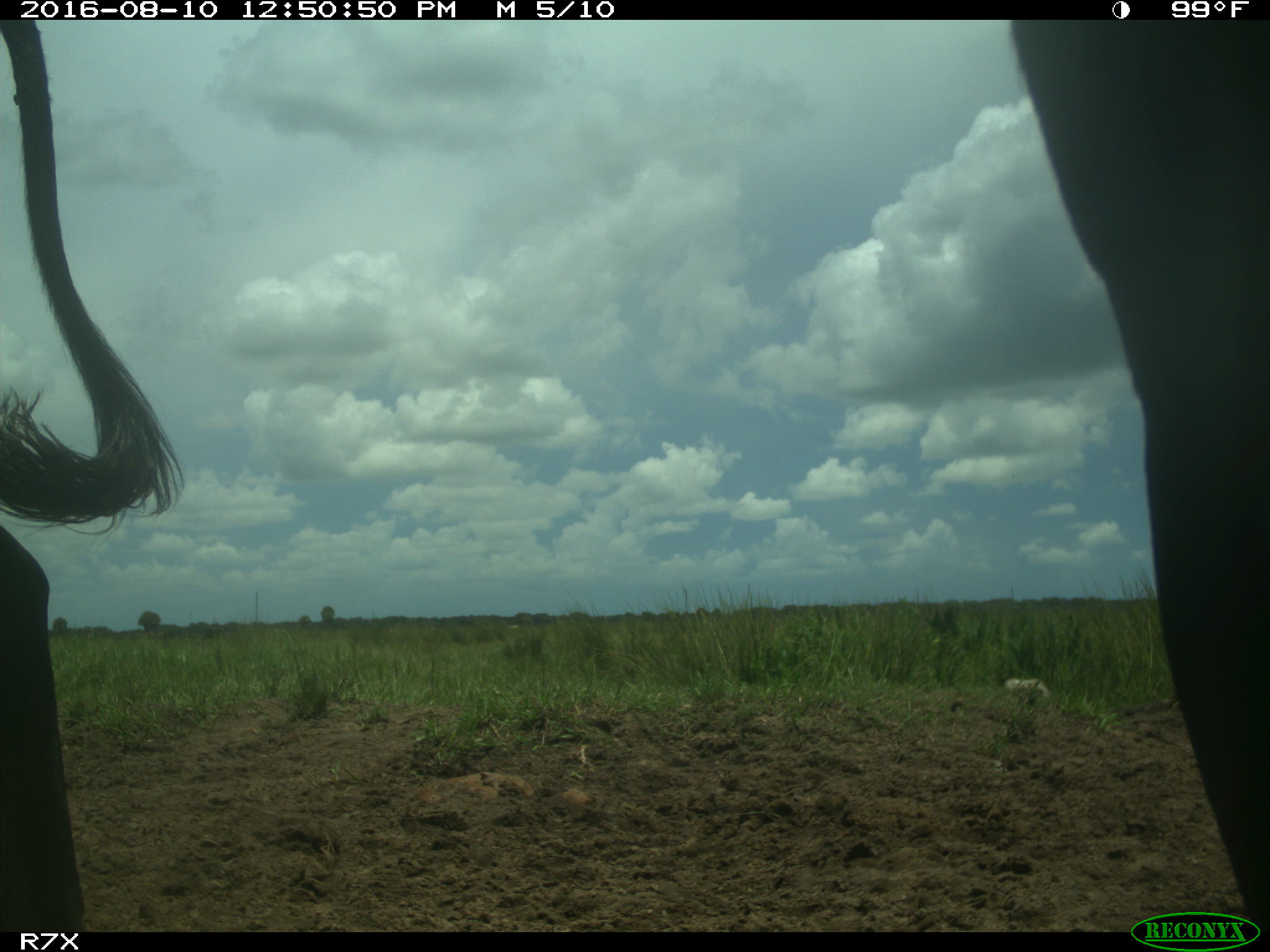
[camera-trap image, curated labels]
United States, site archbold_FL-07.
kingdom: Animalia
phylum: Chordata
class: Mammalia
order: Artiodactyla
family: Bovidae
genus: Bos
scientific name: Bos taurus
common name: domestic cow